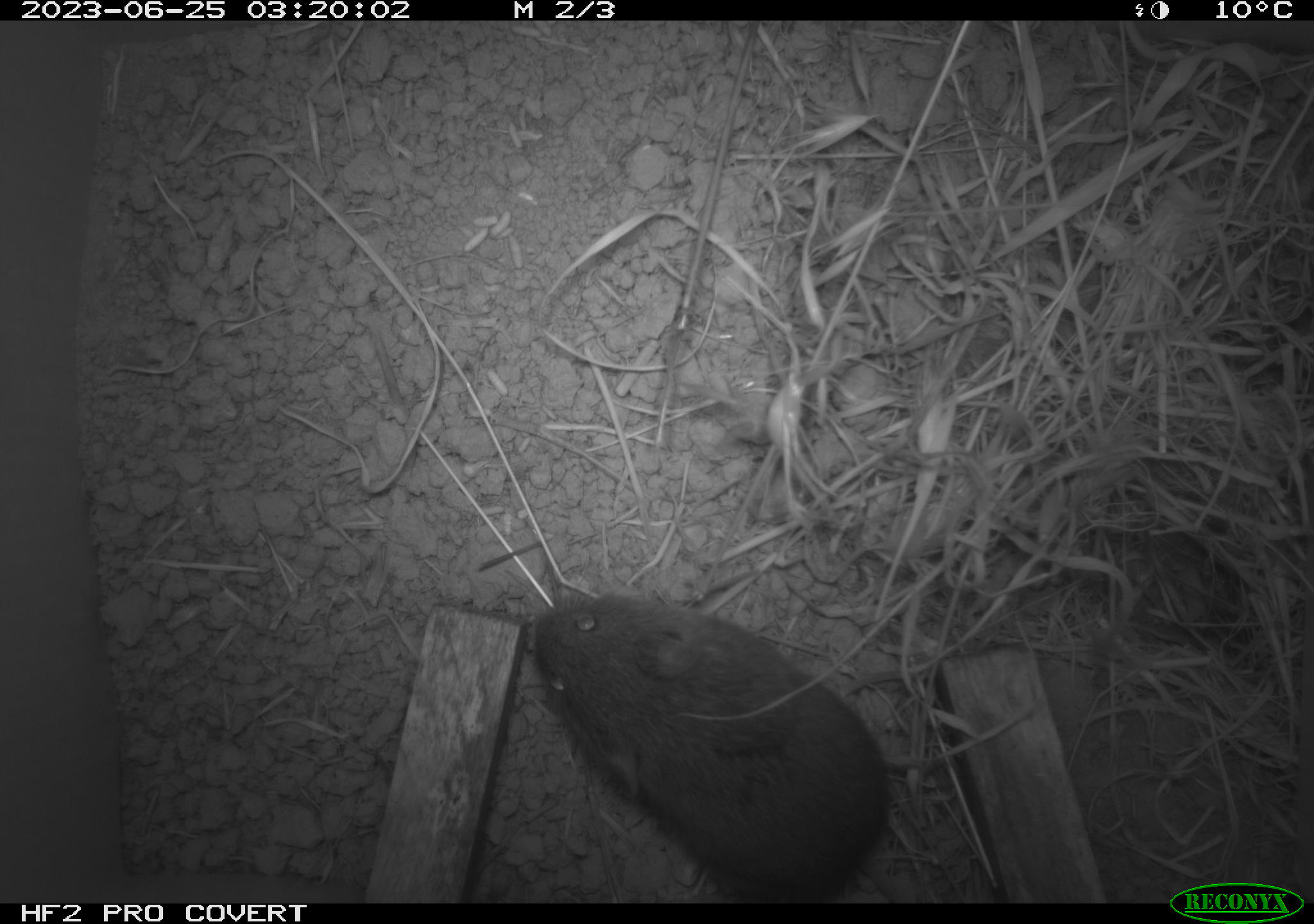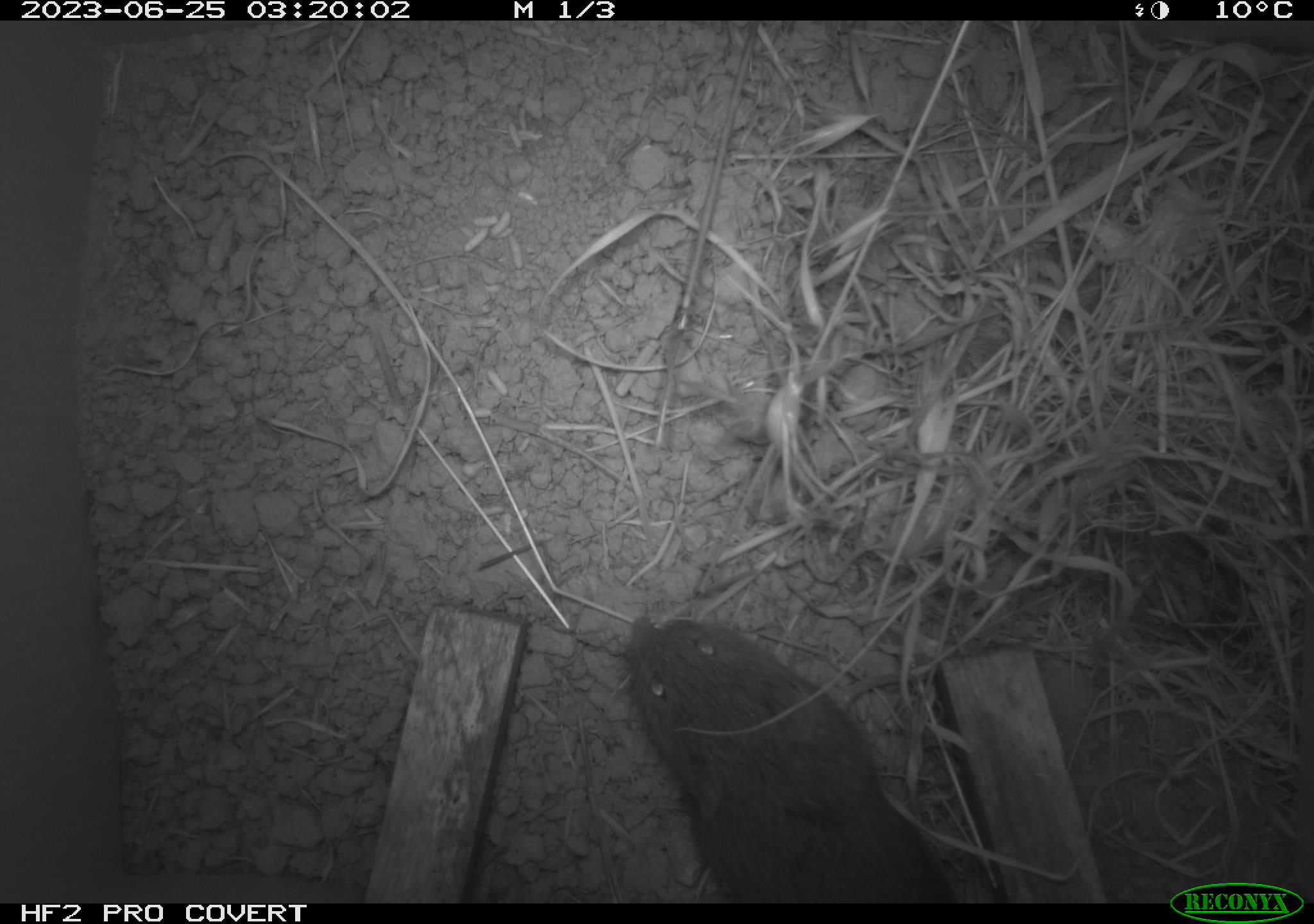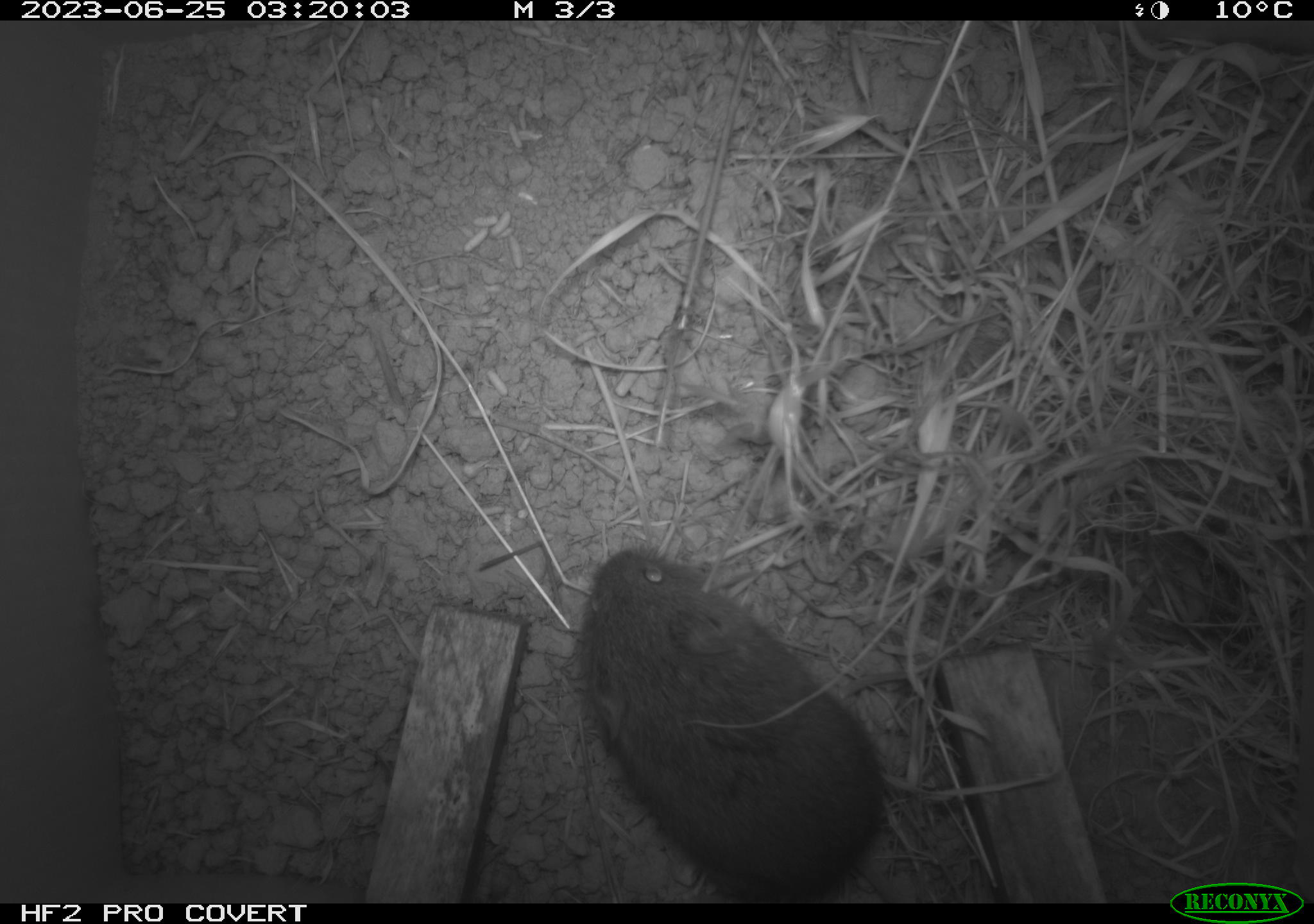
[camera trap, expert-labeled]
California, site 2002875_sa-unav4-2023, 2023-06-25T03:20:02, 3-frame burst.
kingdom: Animalia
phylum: Chordata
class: Mammalia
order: Rodentia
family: Cricetidae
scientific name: Arvicolinae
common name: voles, lemmings, and muskrats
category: arvicolinae subfamily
Arvicolinae subfamily (voles, lemmings, and muskrats) (Arvicolinae).